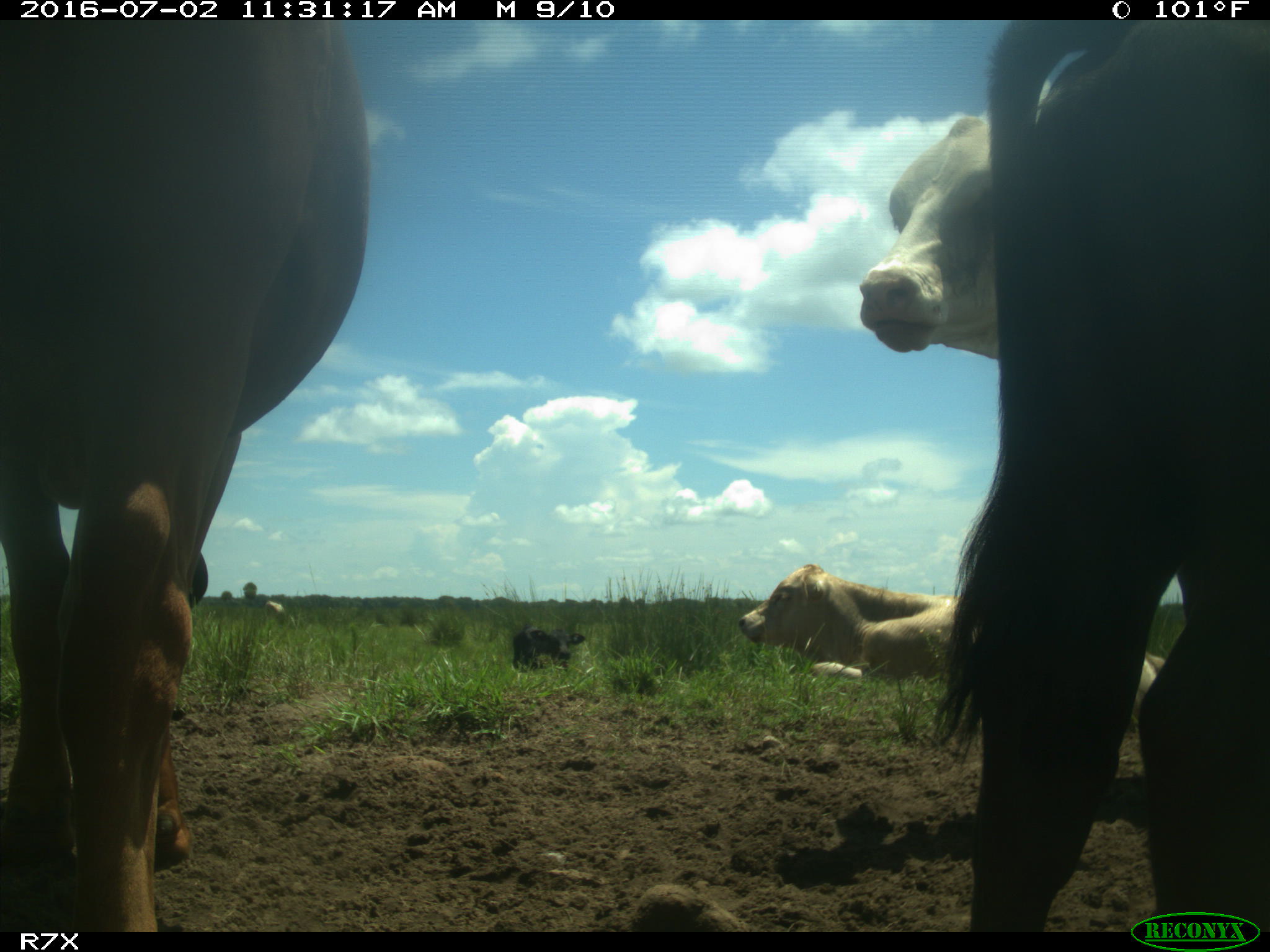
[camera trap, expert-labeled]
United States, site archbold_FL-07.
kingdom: Animalia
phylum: Chordata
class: Mammalia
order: Artiodactyla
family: Bovidae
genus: Bos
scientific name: Bos taurus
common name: domestic cow